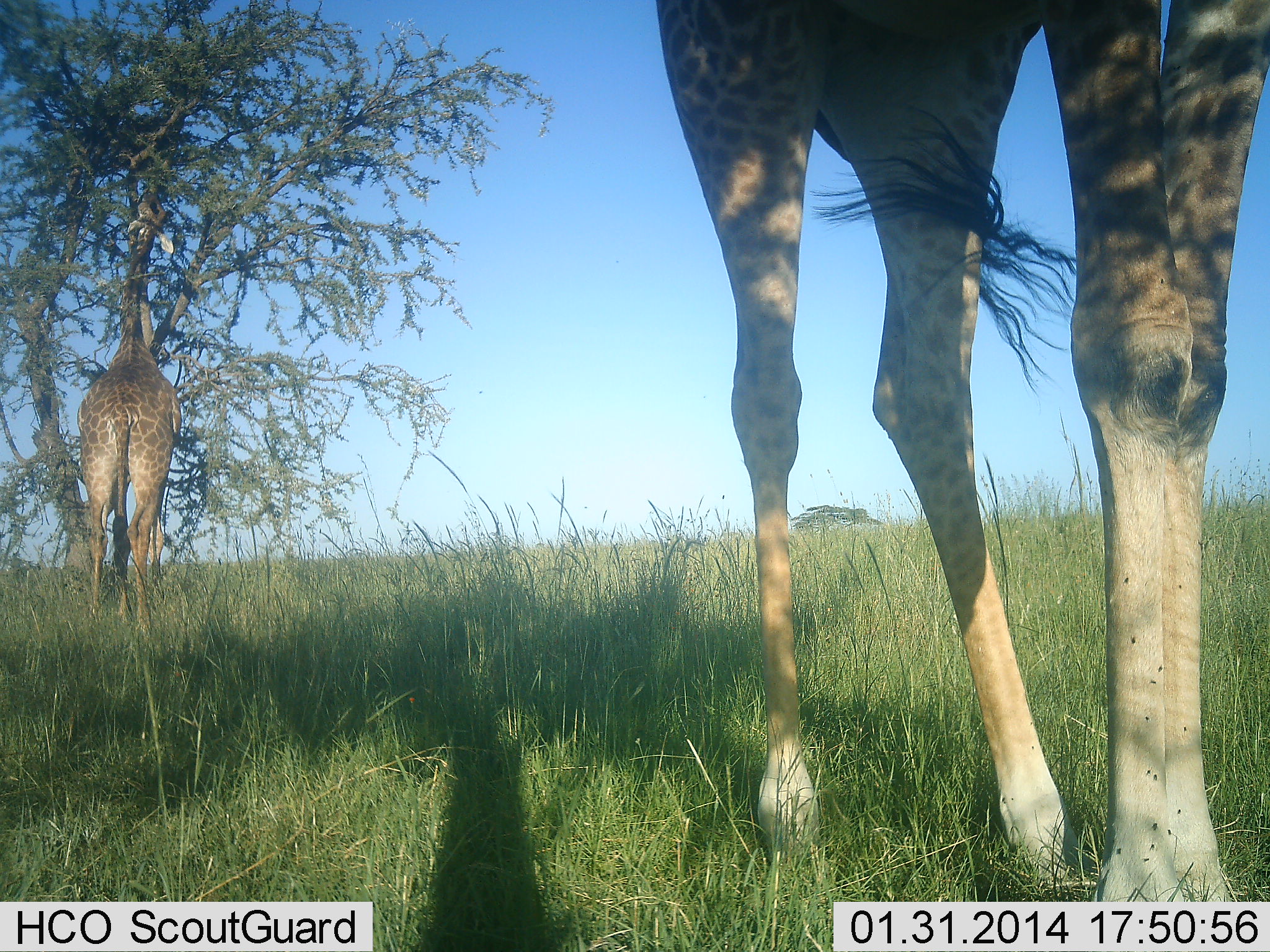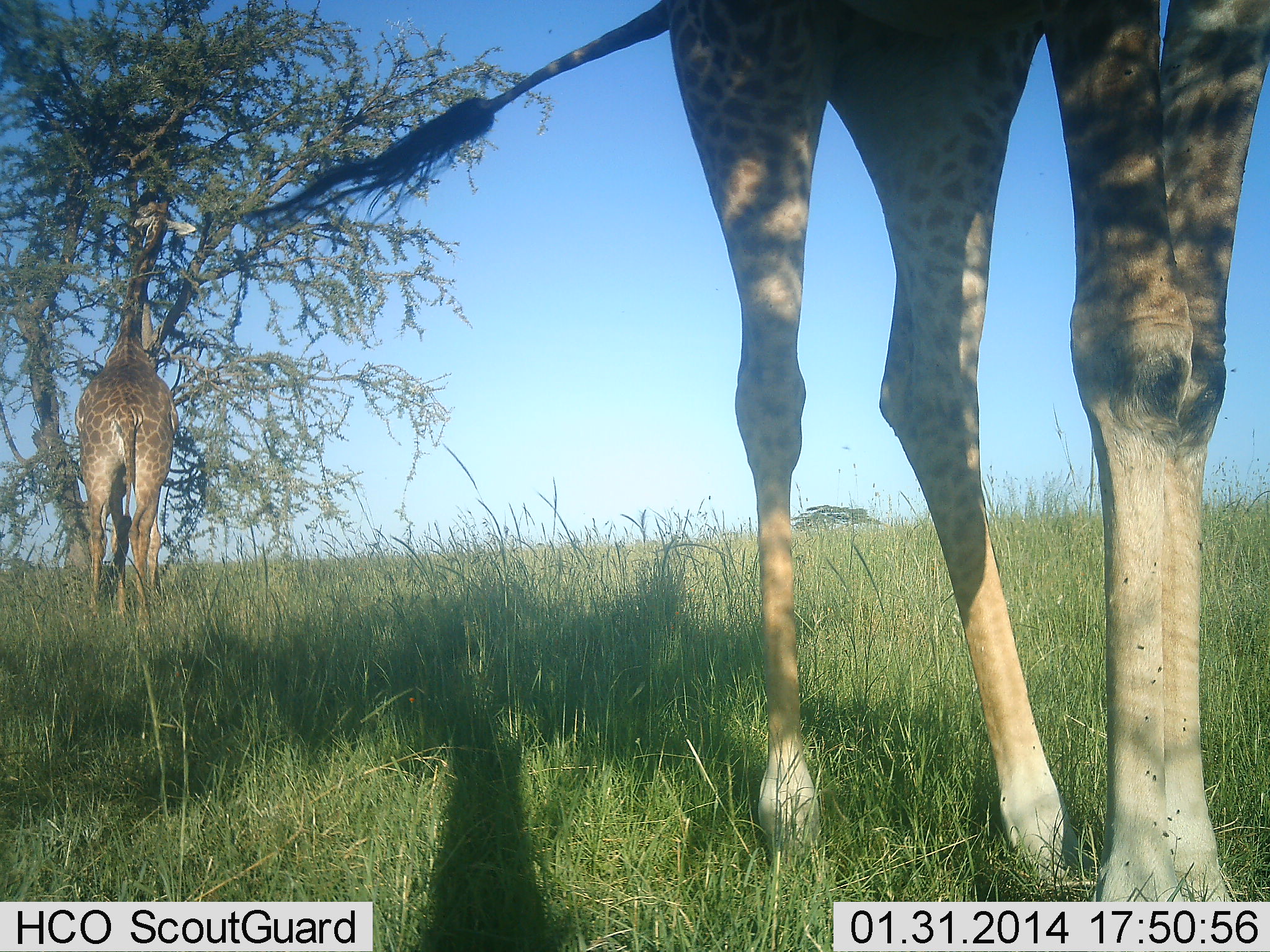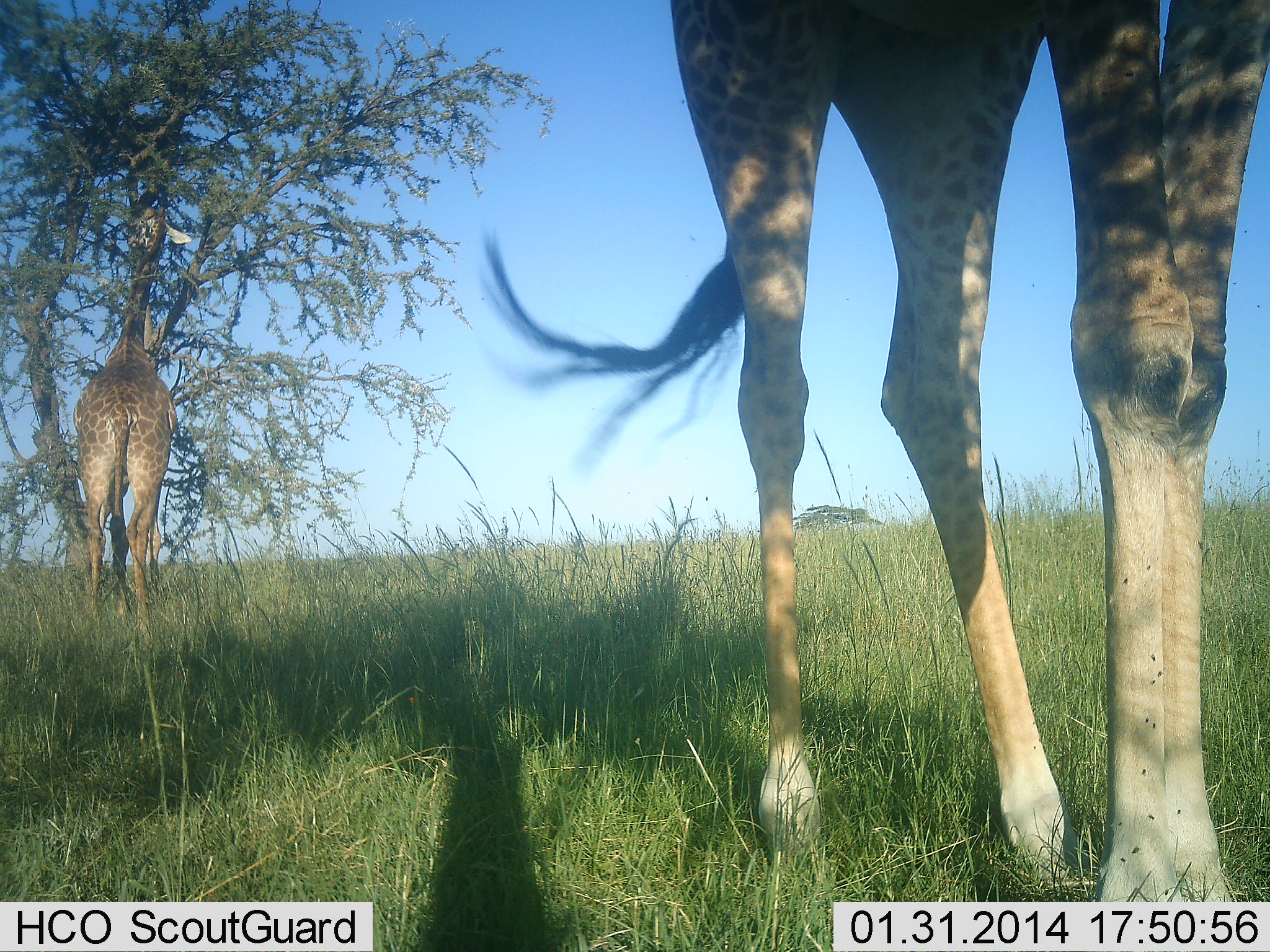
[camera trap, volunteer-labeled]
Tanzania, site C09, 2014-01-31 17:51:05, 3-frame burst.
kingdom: Animalia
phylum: Chordata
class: Mammalia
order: Artiodactyla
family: Giraffidae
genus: Giraffa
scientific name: Giraffa camelopardalis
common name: giraffe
Giraffe (Giraffa camelopardalis), count 2. Behavior (volunteer vote fractions): standing 67%, resting 0%, moving 0%, interacting 8%. Young present (vote fraction): 0%. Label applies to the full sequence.